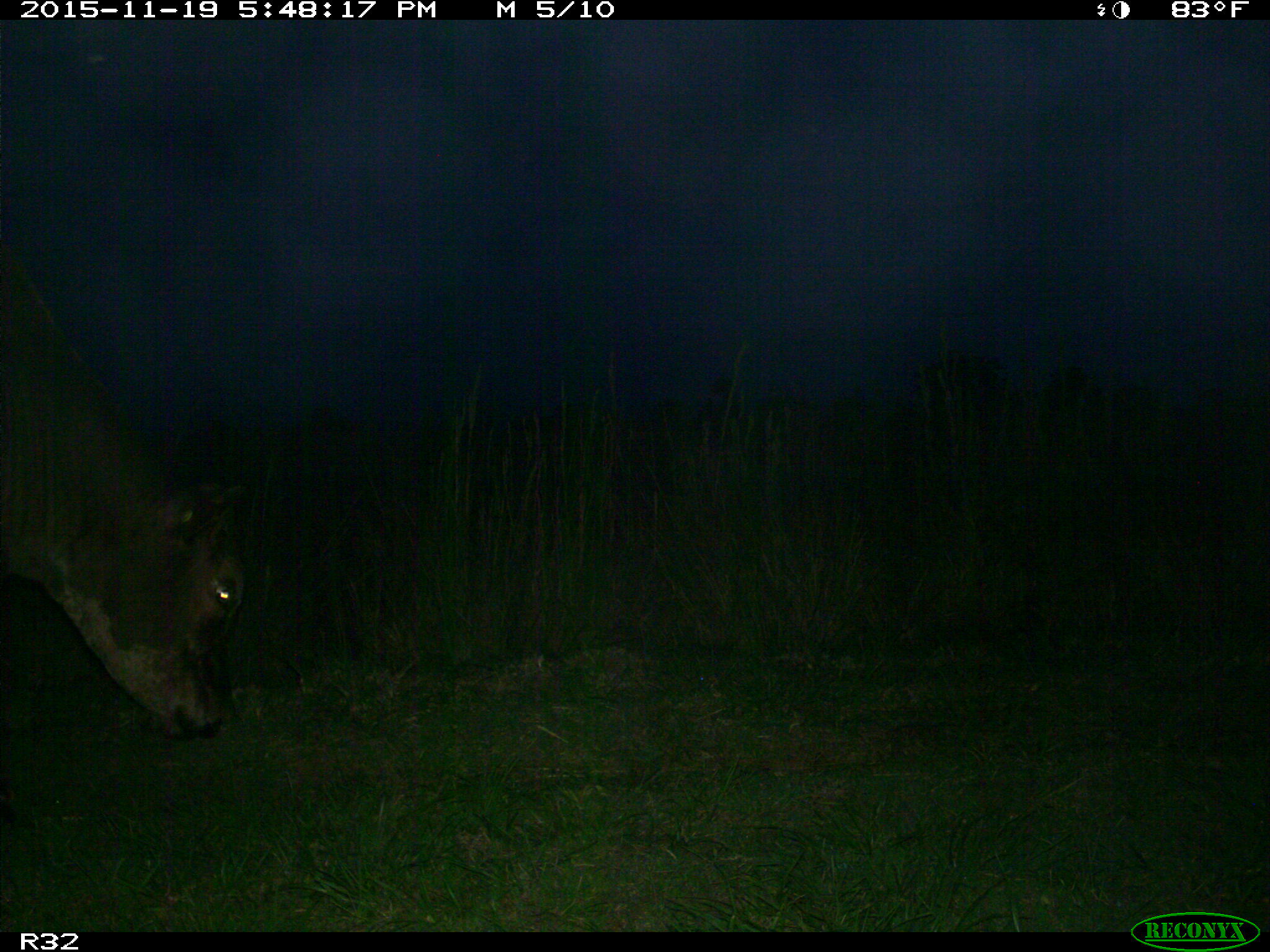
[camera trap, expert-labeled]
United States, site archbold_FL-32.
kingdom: Animalia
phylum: Chordata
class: Mammalia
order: Artiodactyla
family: Bovidae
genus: Bos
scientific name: Bos taurus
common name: domestic cow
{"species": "Bos taurus (domestic cow)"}